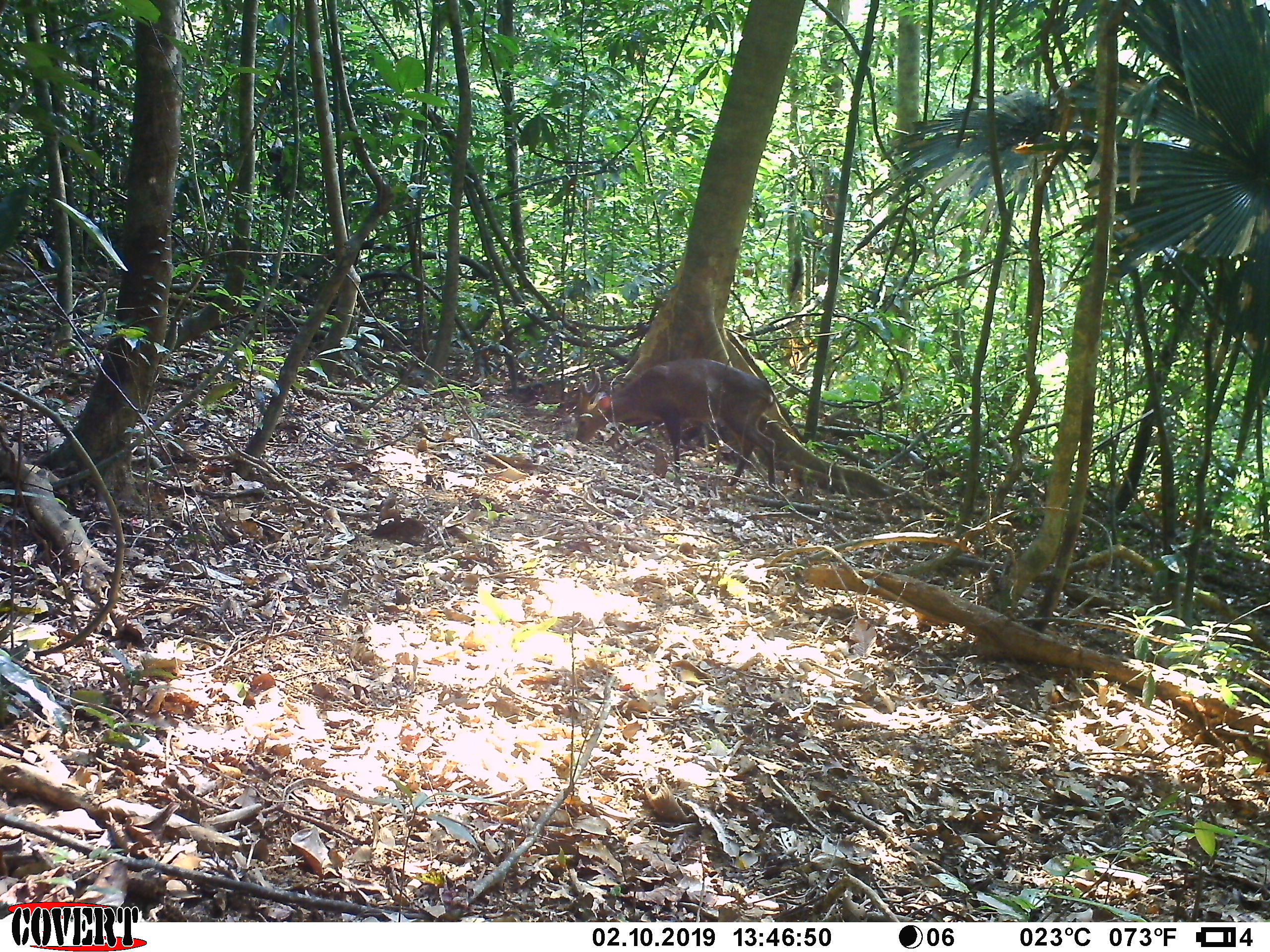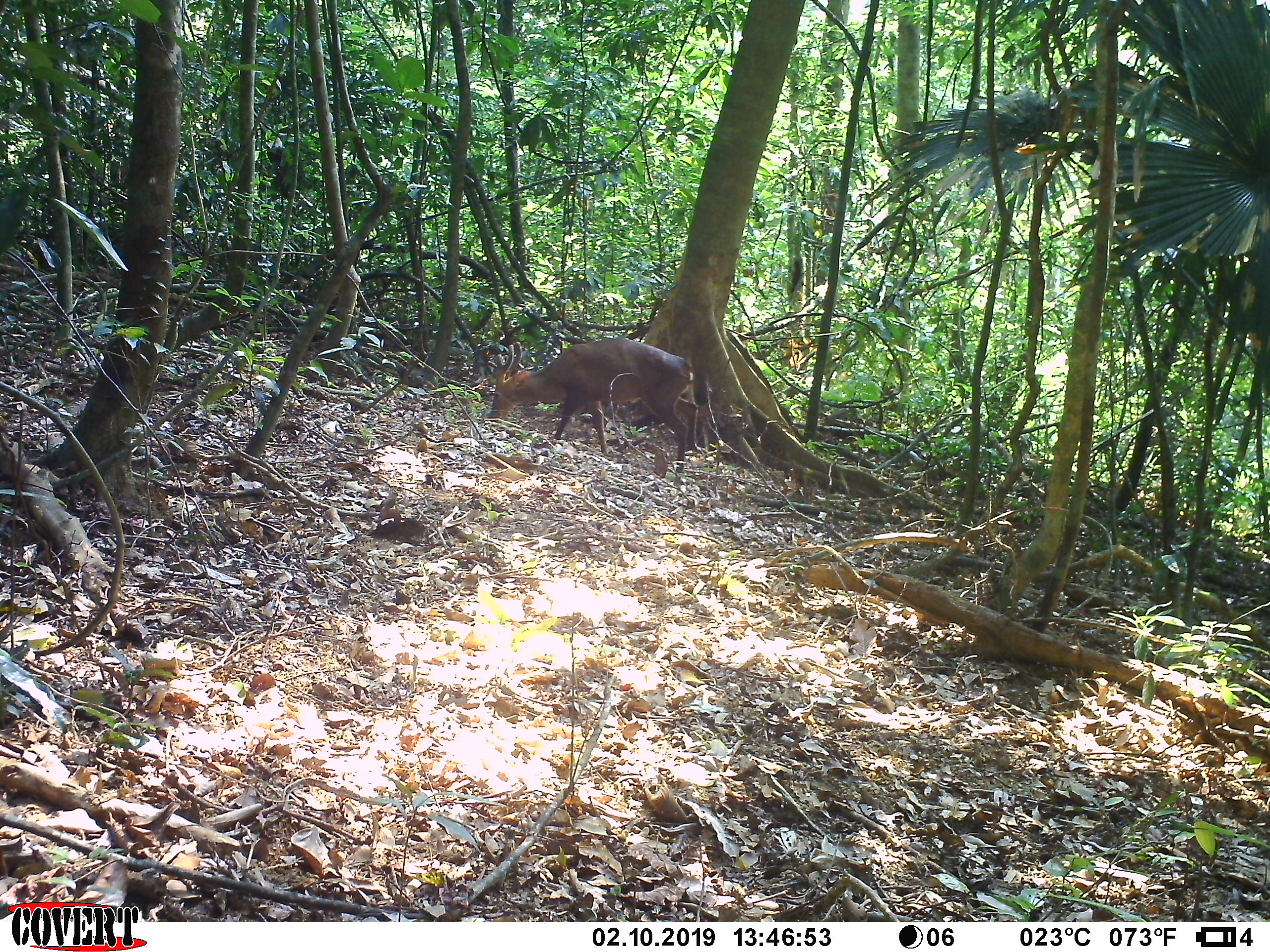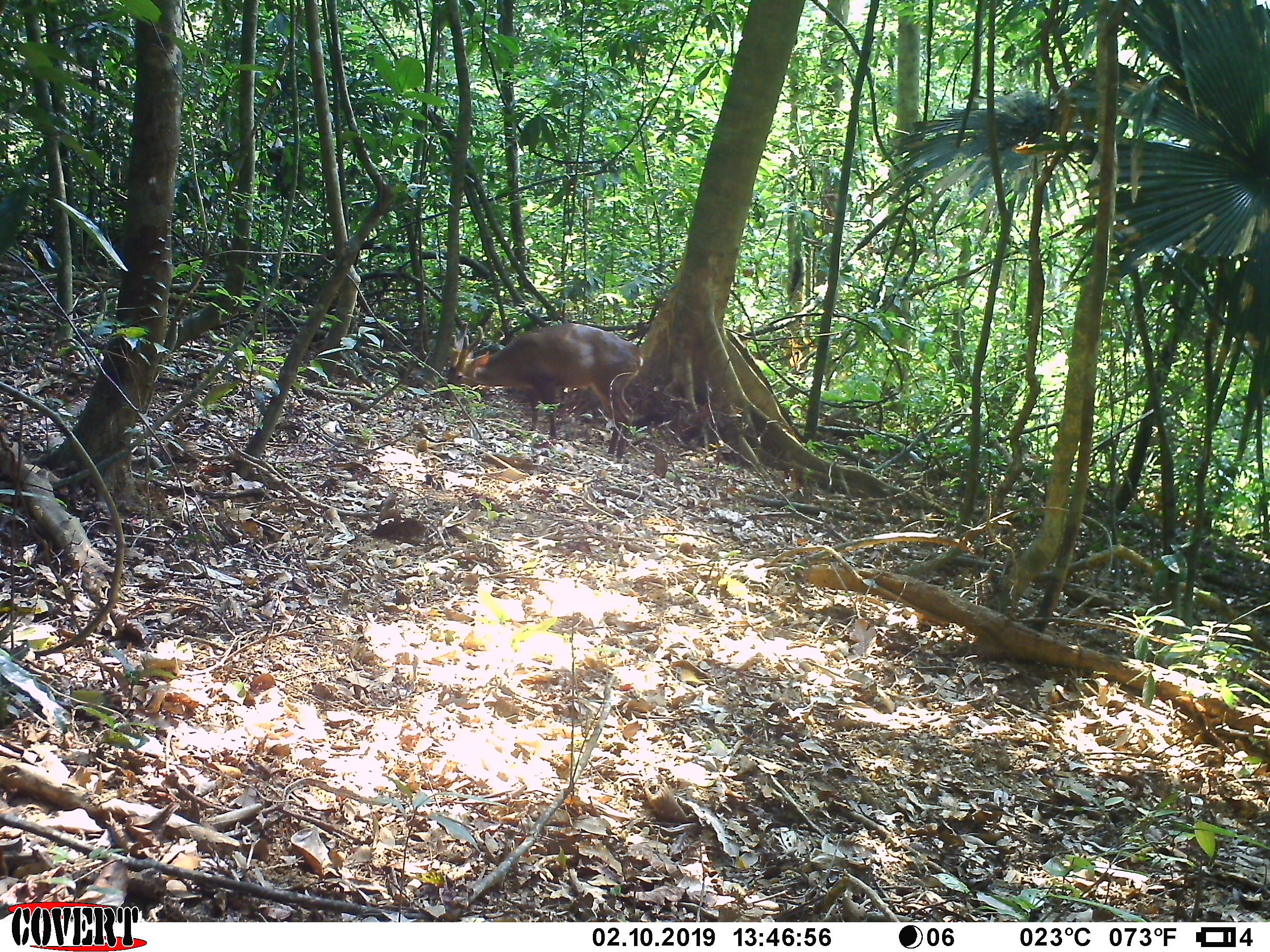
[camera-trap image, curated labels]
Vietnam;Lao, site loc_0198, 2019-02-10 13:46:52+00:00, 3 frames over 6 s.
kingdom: Animalia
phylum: Chordata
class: Mammalia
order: Artiodactyla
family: Cervidae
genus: Muntiacus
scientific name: Muntiacus vuquangensis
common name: large-antlered muntjac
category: large antlered muntjac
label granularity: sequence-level